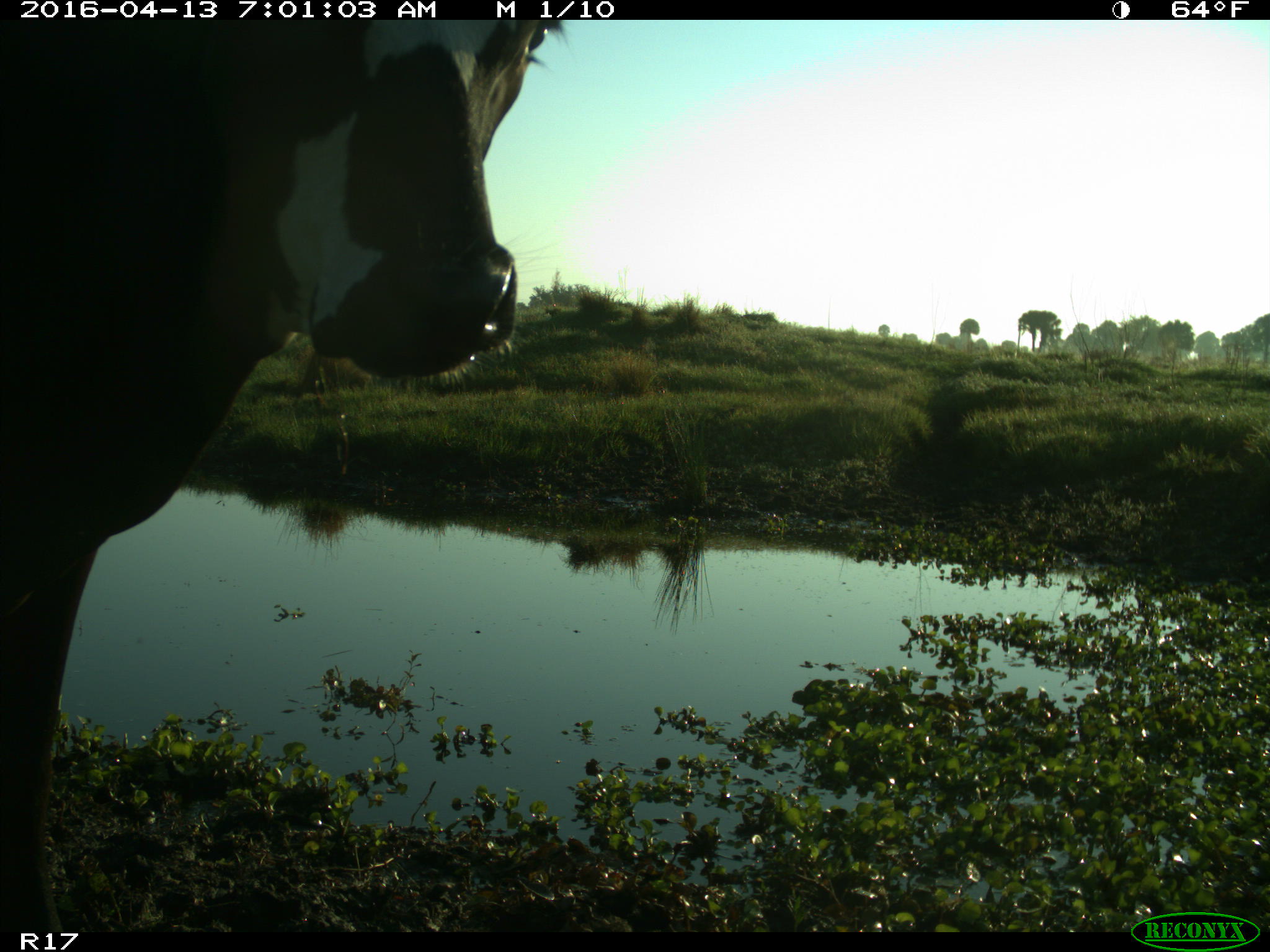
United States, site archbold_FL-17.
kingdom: Animalia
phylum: Chordata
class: Mammalia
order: Artiodactyla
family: Bovidae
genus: Bos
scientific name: Bos taurus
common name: domestic cow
Bos taurus (domestic cow).